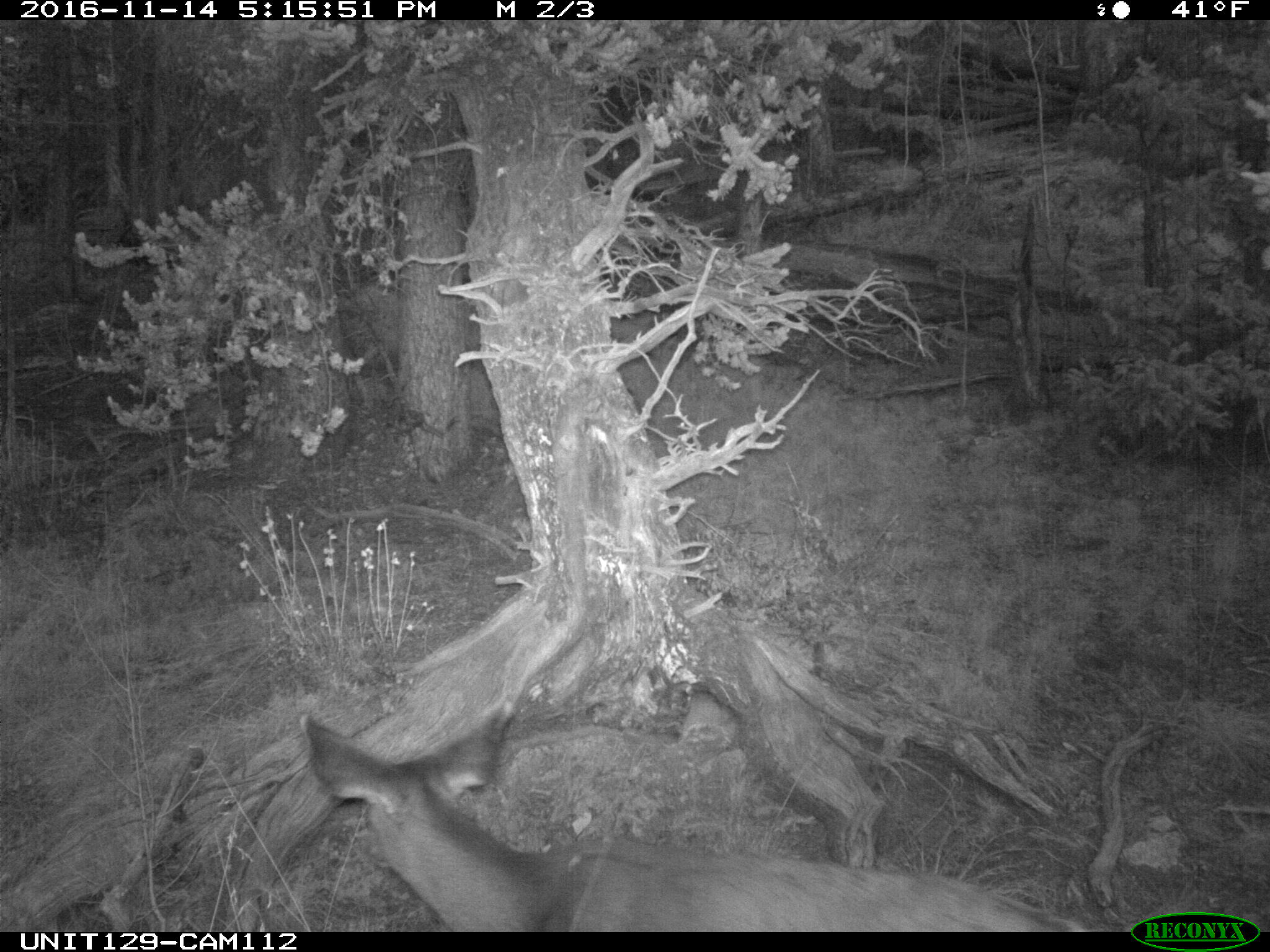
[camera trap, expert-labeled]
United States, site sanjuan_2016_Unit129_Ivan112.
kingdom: Animalia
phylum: Chordata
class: Mammalia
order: Artiodactyla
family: Cervidae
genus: Odocoileus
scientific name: Odocoileus hemionus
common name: mule deer